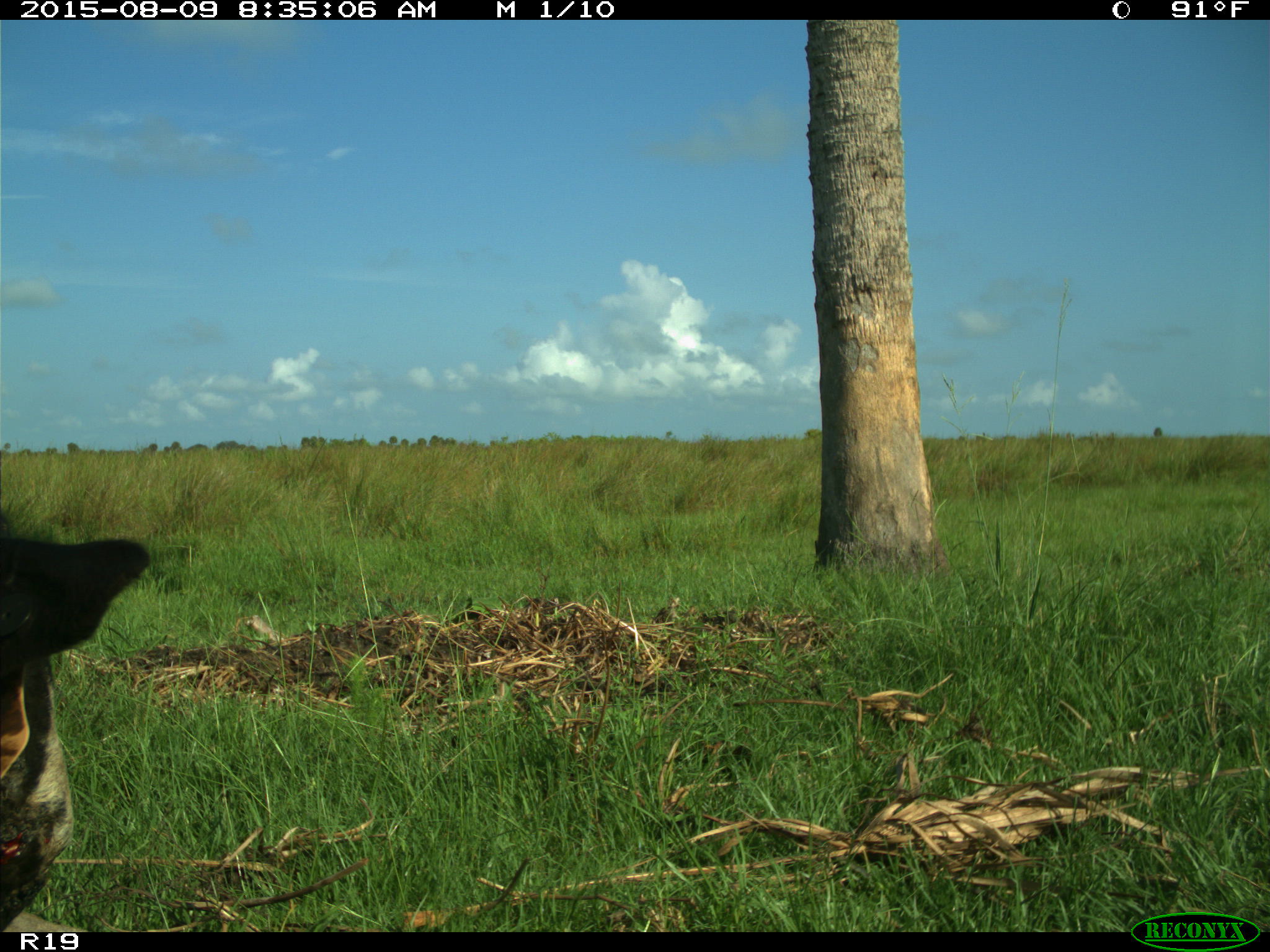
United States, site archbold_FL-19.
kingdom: Animalia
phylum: Chordata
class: Mammalia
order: Artiodactyla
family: Bovidae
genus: Bos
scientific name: Bos taurus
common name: domestic cow